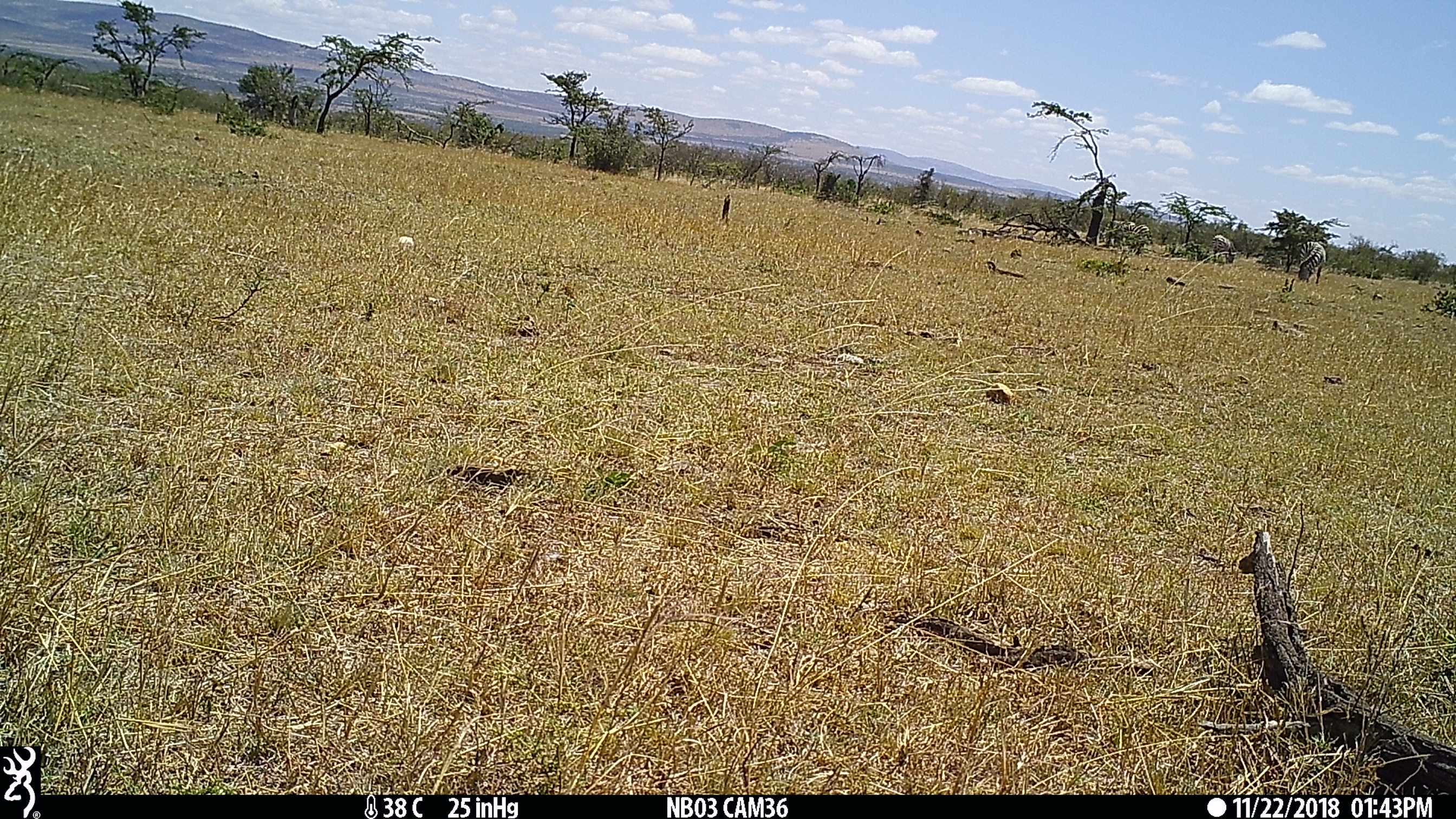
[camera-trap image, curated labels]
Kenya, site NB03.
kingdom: Animalia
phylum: Chordata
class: Mammalia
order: Perissodactyla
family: Equidae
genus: Equus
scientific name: Equus quagga burchellii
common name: burchell's zebra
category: zebra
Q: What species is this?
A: Zebra (burchell's zebra) (Equus quagga burchellii).